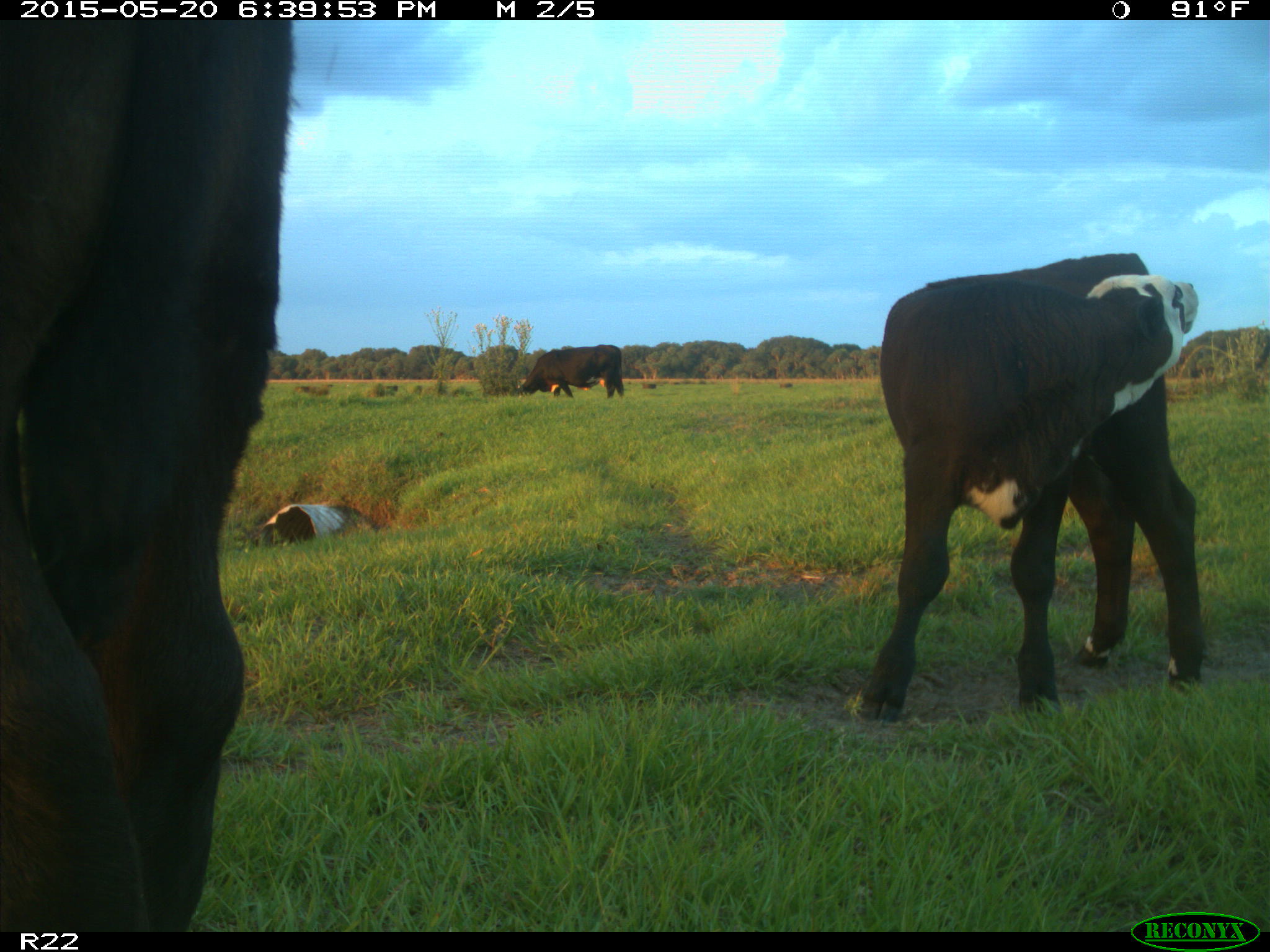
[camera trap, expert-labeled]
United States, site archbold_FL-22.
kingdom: Animalia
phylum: Chordata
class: Mammalia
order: Artiodactyla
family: Bovidae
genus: Bos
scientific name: Bos taurus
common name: domestic cow